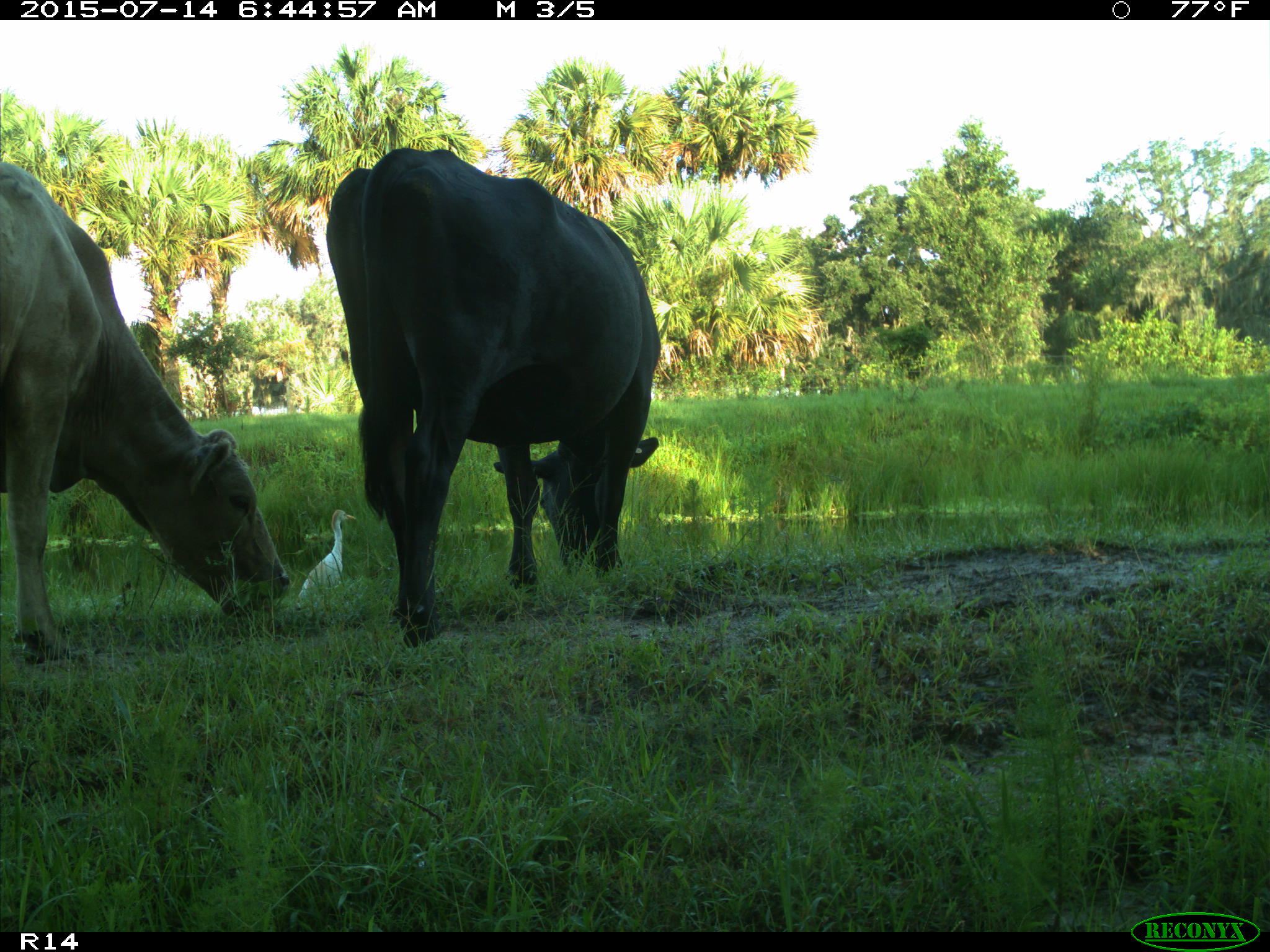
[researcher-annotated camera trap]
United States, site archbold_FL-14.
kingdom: Animalia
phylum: Chordata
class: Mammalia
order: Artiodactyla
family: Bovidae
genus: Bos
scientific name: Bos taurus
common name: domestic cow